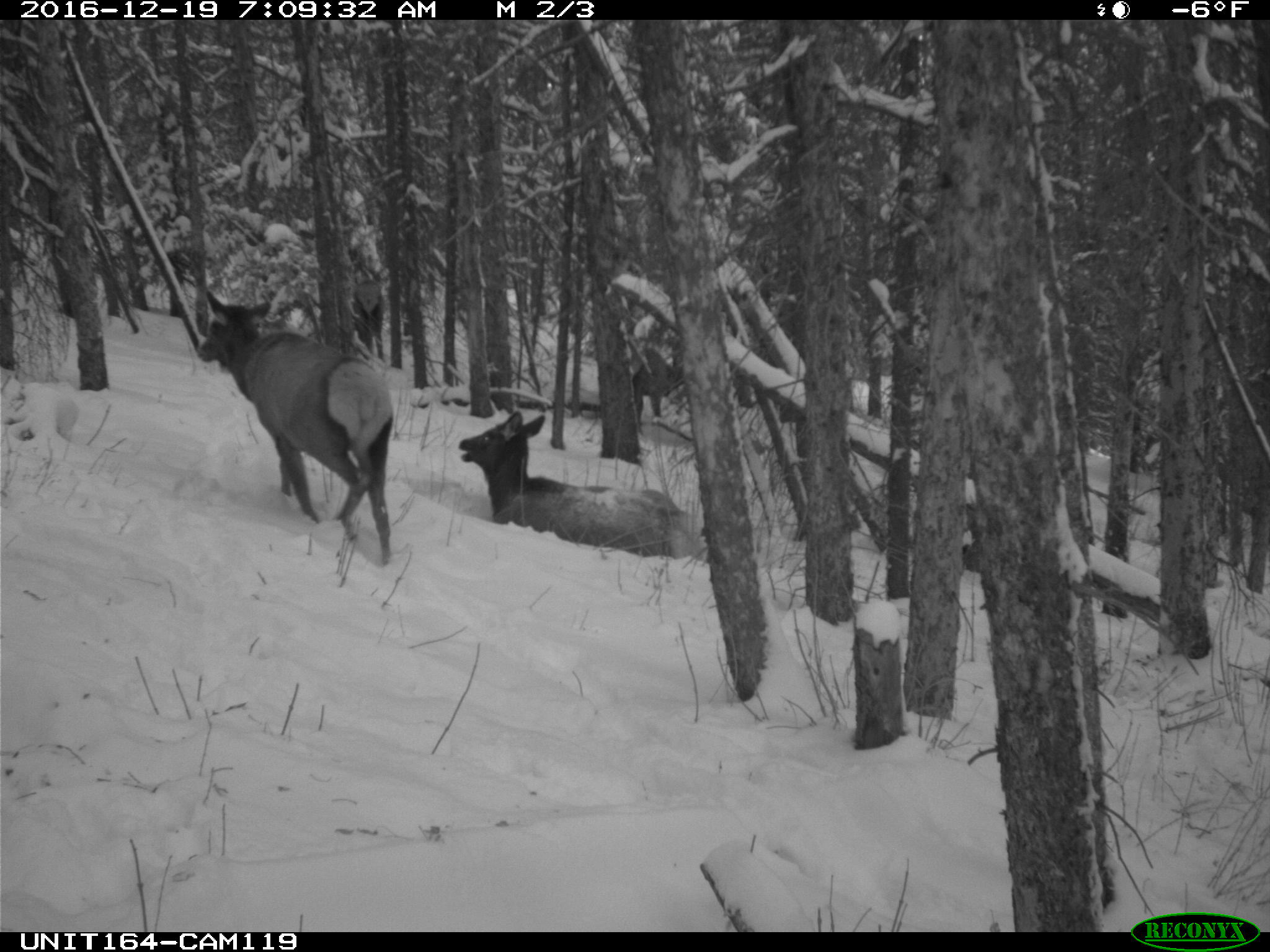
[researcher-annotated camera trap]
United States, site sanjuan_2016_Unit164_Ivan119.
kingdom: Animalia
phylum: Chordata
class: Mammalia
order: Artiodactyla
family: Cervidae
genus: Cervus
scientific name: Cervus elaphus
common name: red deer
Cervus elaphus (red deer).